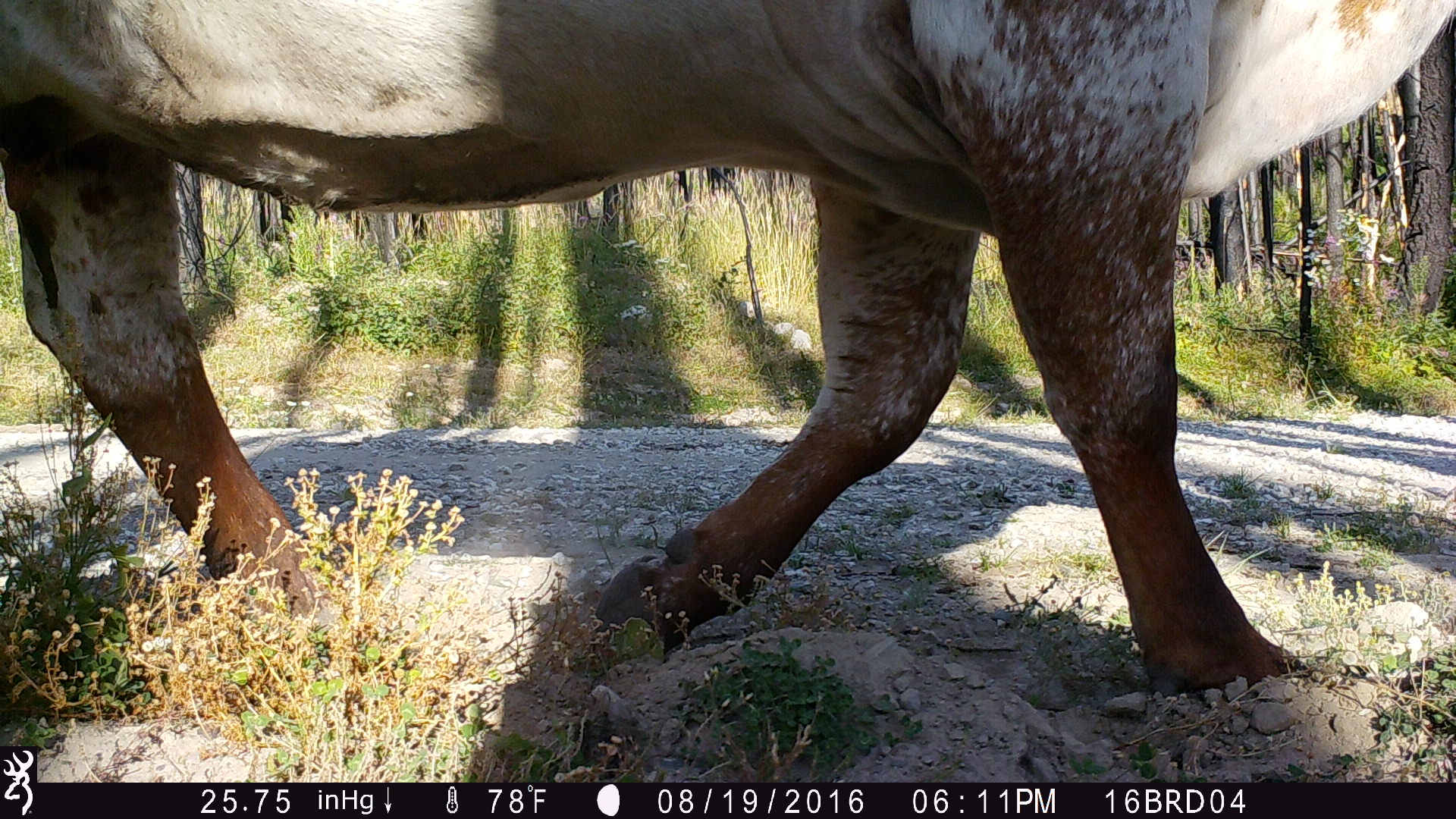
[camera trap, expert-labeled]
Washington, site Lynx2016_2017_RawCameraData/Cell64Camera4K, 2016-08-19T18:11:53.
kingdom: Animalia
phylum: Chordata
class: Mammalia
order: Artiodactyla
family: Bovidae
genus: Bos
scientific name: Bos taurus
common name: domestic cattle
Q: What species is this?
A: Domestic cattle (Bos taurus).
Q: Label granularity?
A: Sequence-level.